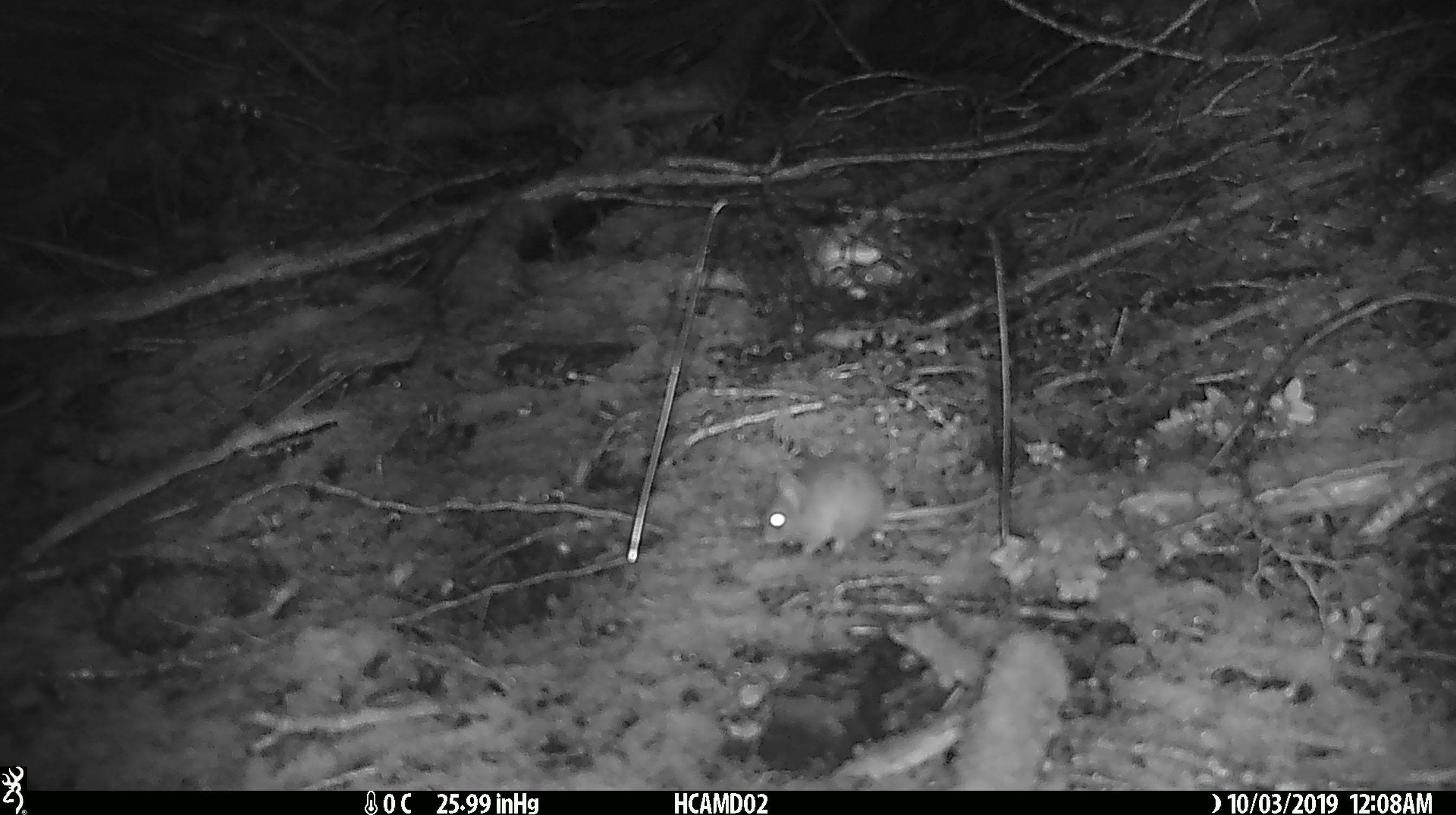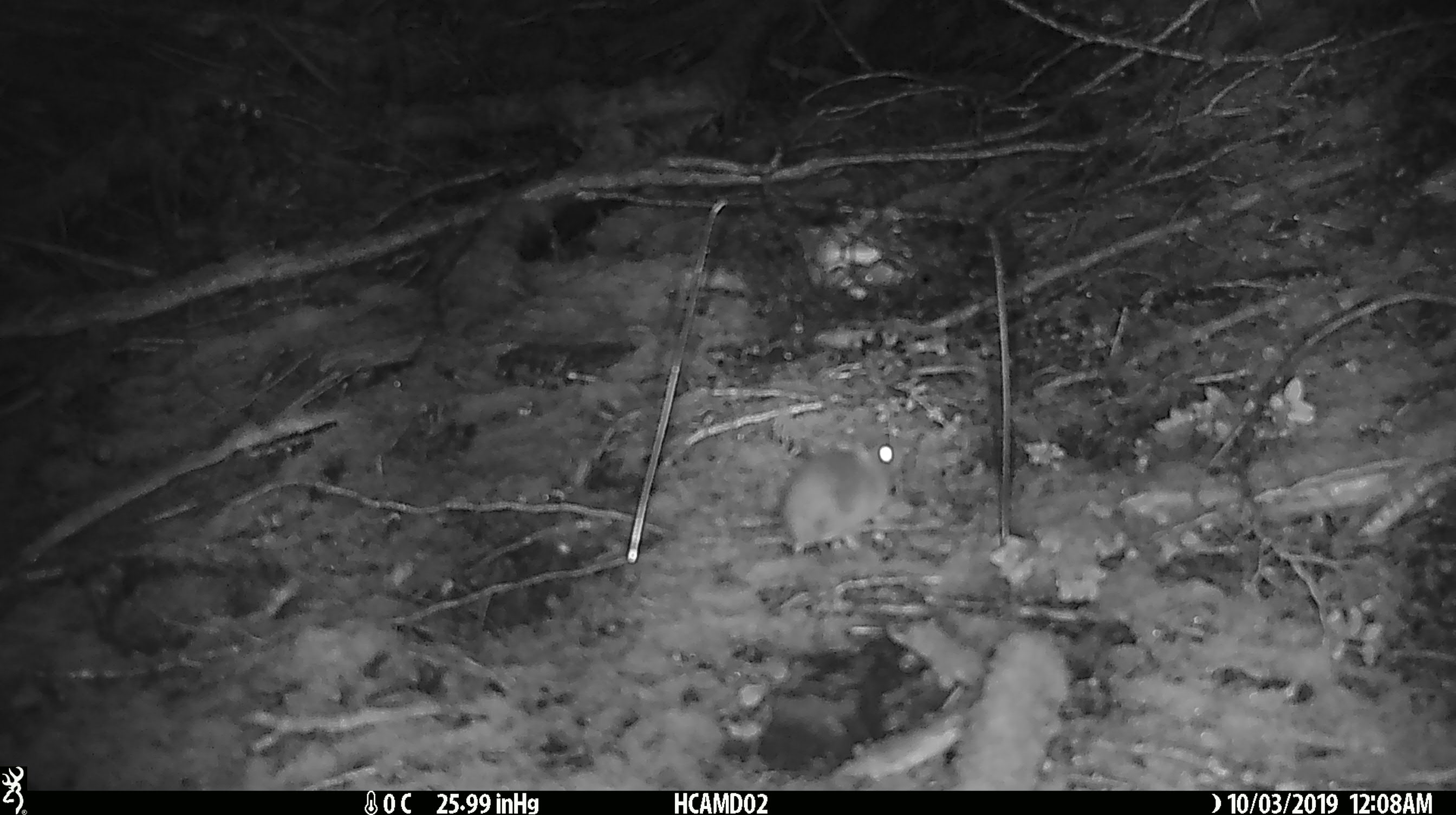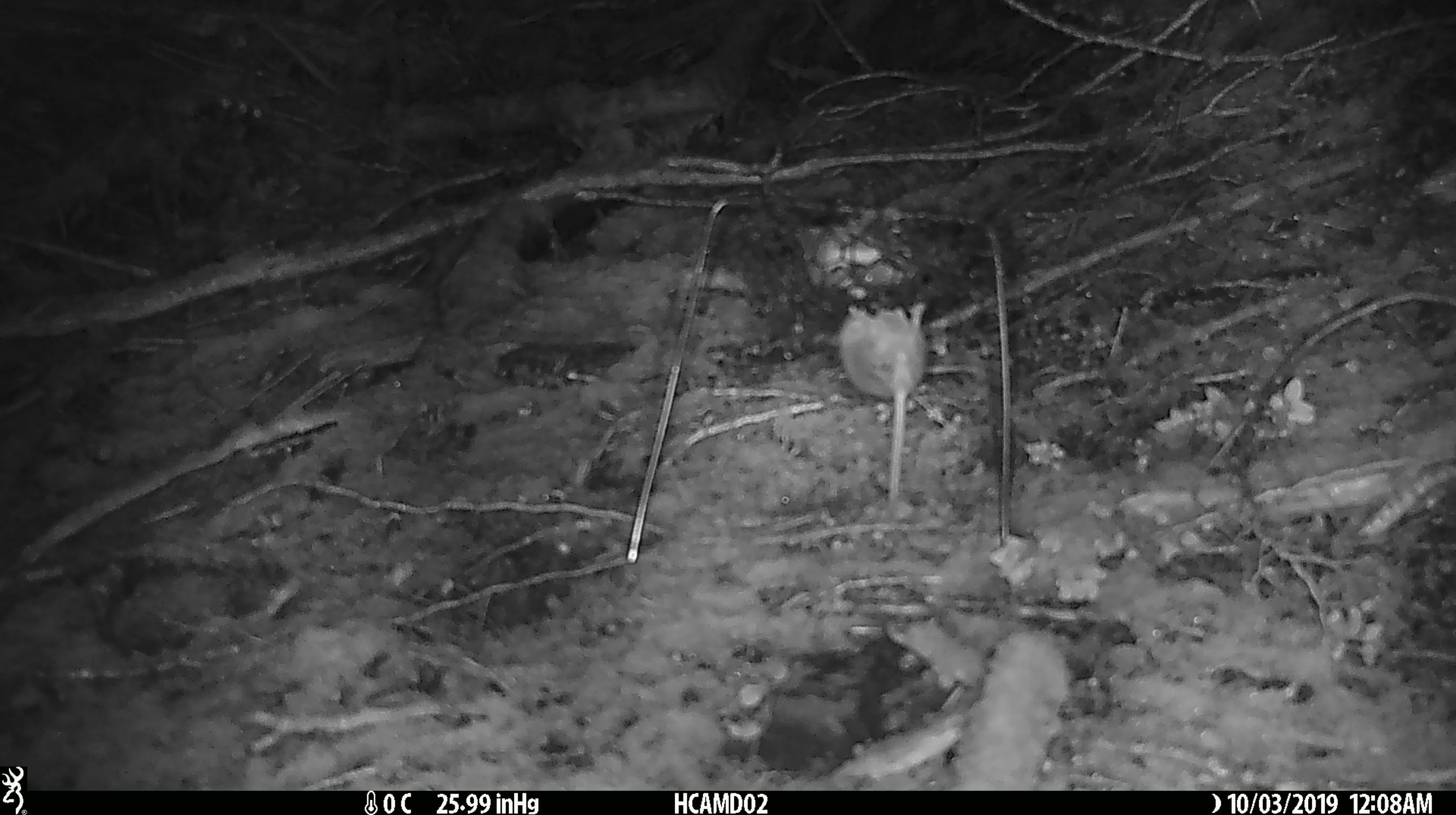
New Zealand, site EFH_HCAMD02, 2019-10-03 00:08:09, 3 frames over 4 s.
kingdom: Animalia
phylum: Chordata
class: Mammalia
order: Rodentia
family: Muridae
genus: Mus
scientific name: Mus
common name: mouse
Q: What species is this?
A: Mouse (Mus).